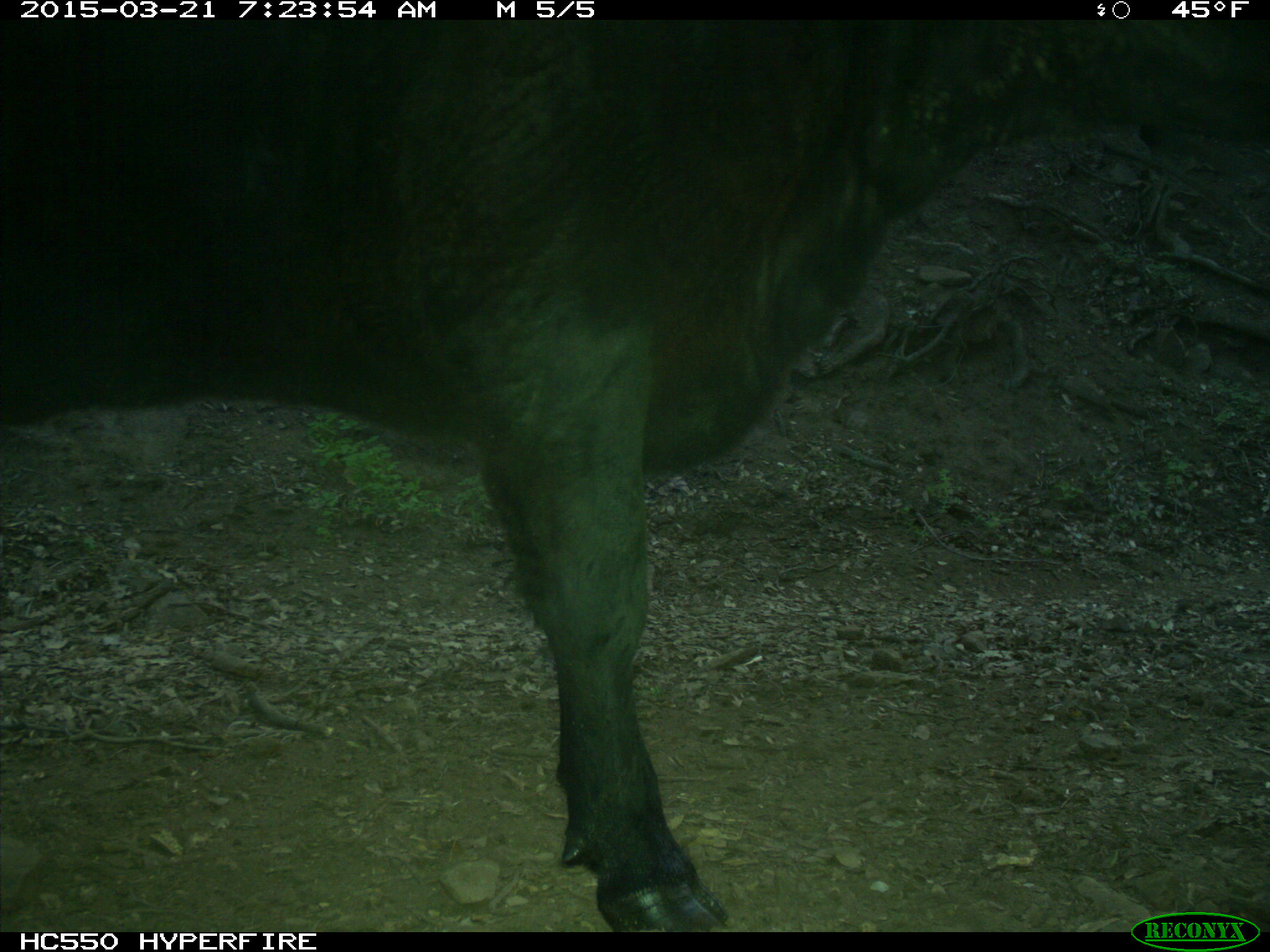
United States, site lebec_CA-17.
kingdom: Animalia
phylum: Chordata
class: Mammalia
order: Artiodactyla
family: Bovidae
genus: Bos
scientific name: Bos taurus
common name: domestic cow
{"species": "Bos taurus (domestic cow)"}